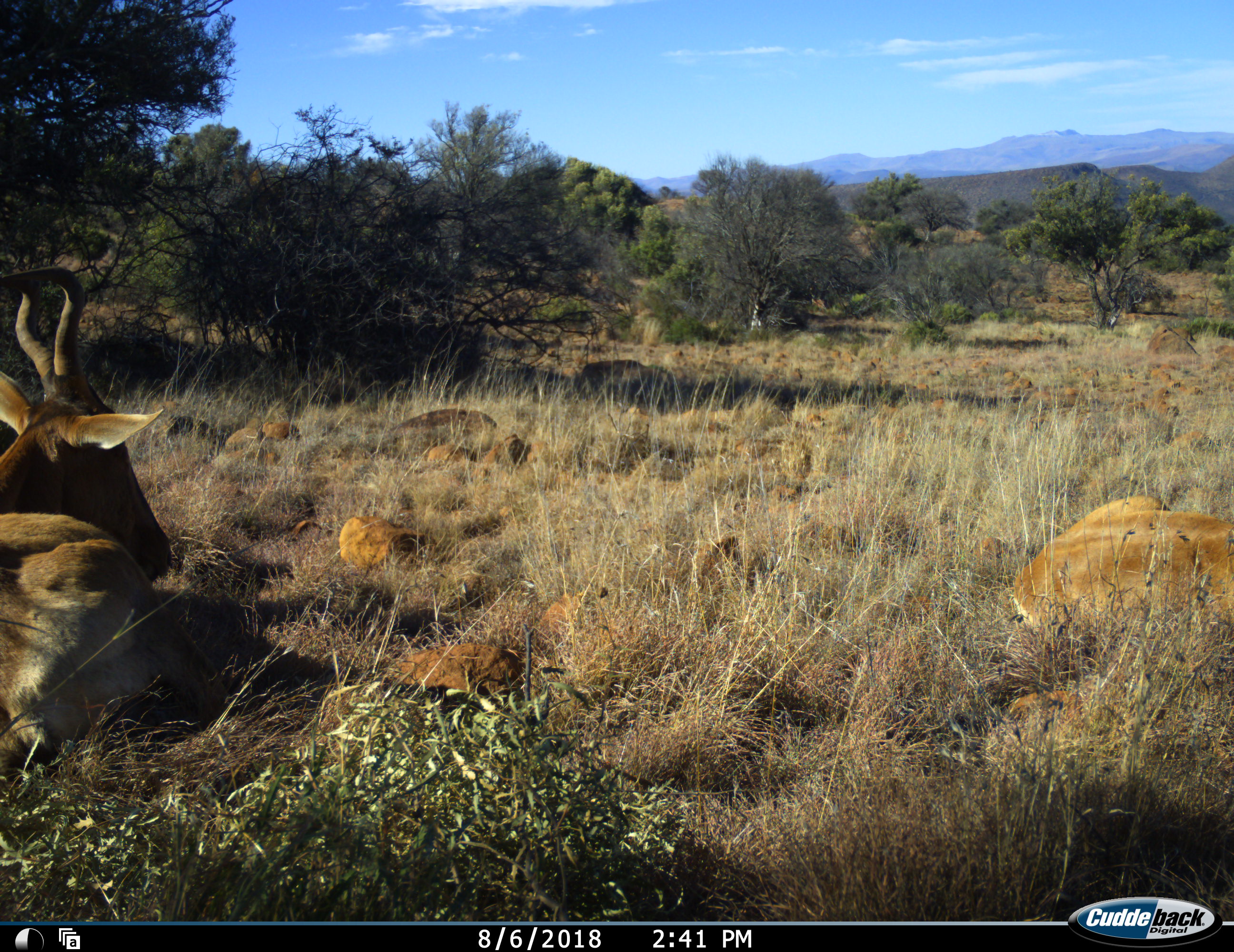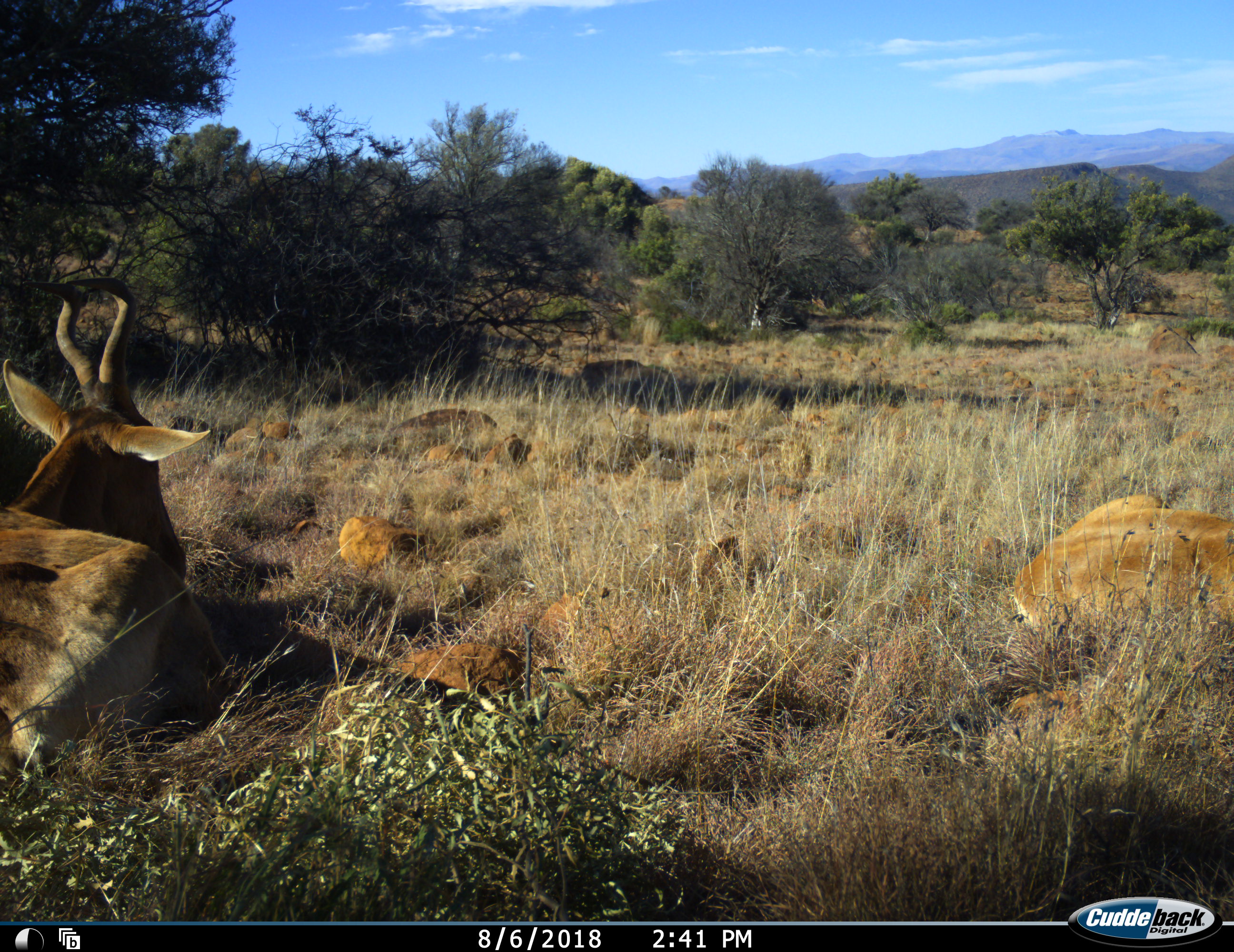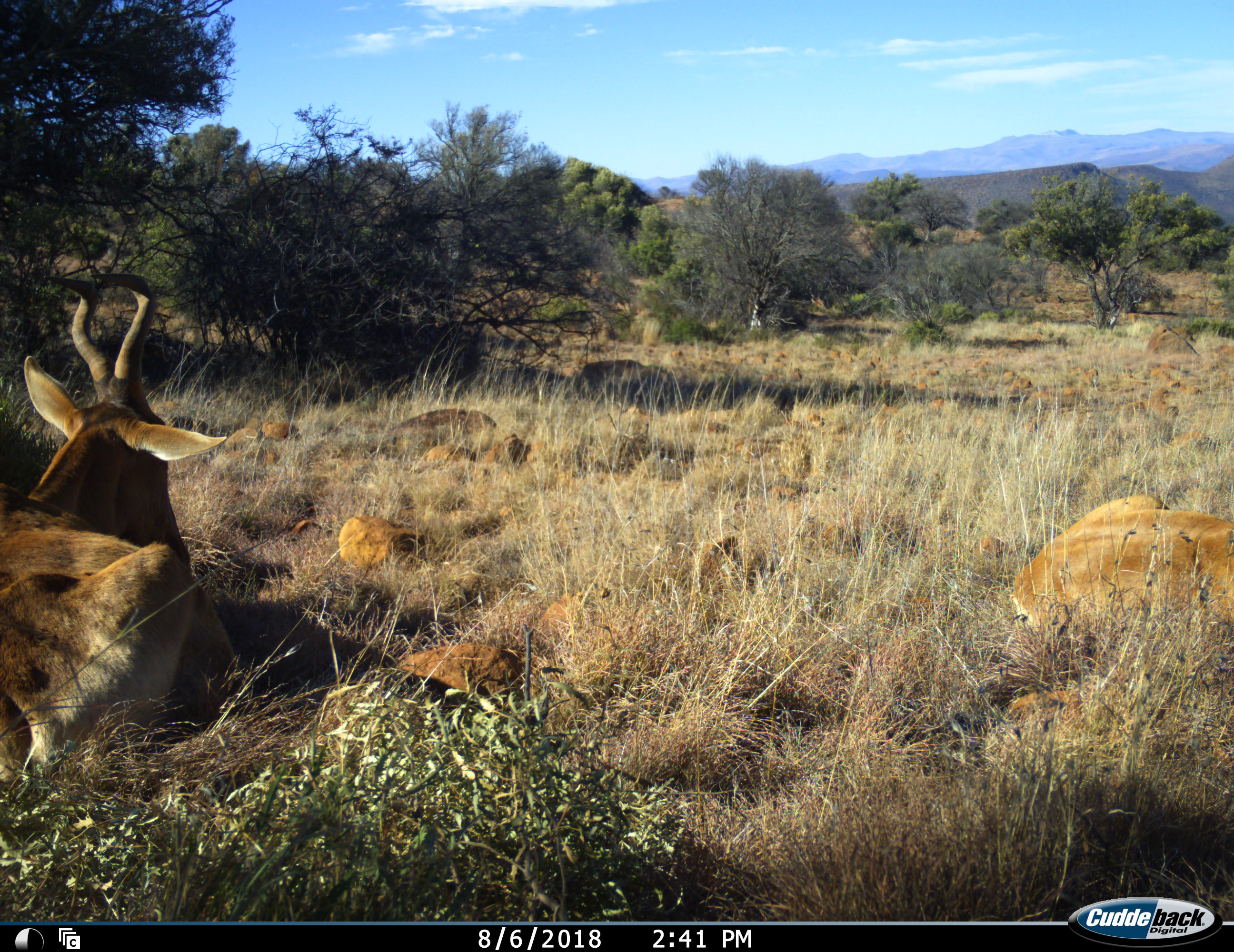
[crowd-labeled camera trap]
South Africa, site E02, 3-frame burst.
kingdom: Animalia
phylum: Chordata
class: Mammalia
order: Artiodactyla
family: Bovidae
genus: Alcelaphus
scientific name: Alcelaphus buselaphus caama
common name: red hartebeest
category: hartebeestred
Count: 2.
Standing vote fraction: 0%.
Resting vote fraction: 100%.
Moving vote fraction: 0%.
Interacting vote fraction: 0%.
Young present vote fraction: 0%.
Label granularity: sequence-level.